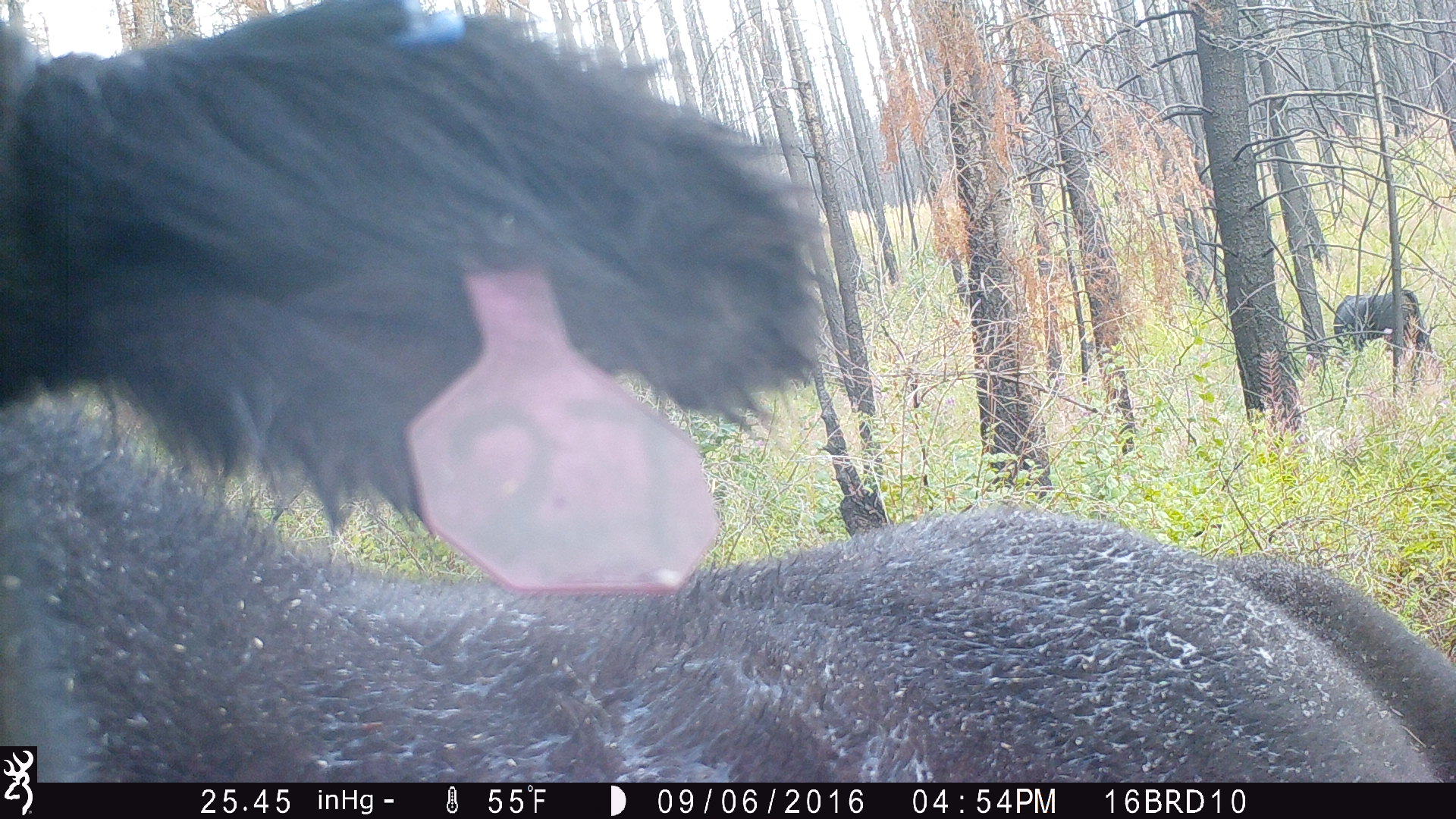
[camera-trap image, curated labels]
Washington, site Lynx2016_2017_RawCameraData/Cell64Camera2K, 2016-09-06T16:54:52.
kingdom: Animalia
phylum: Chordata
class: Mammalia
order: Artiodactyla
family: Bovidae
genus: Bos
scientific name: Bos taurus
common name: domestic cattle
Domestic cattle (Bos taurus). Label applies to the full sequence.